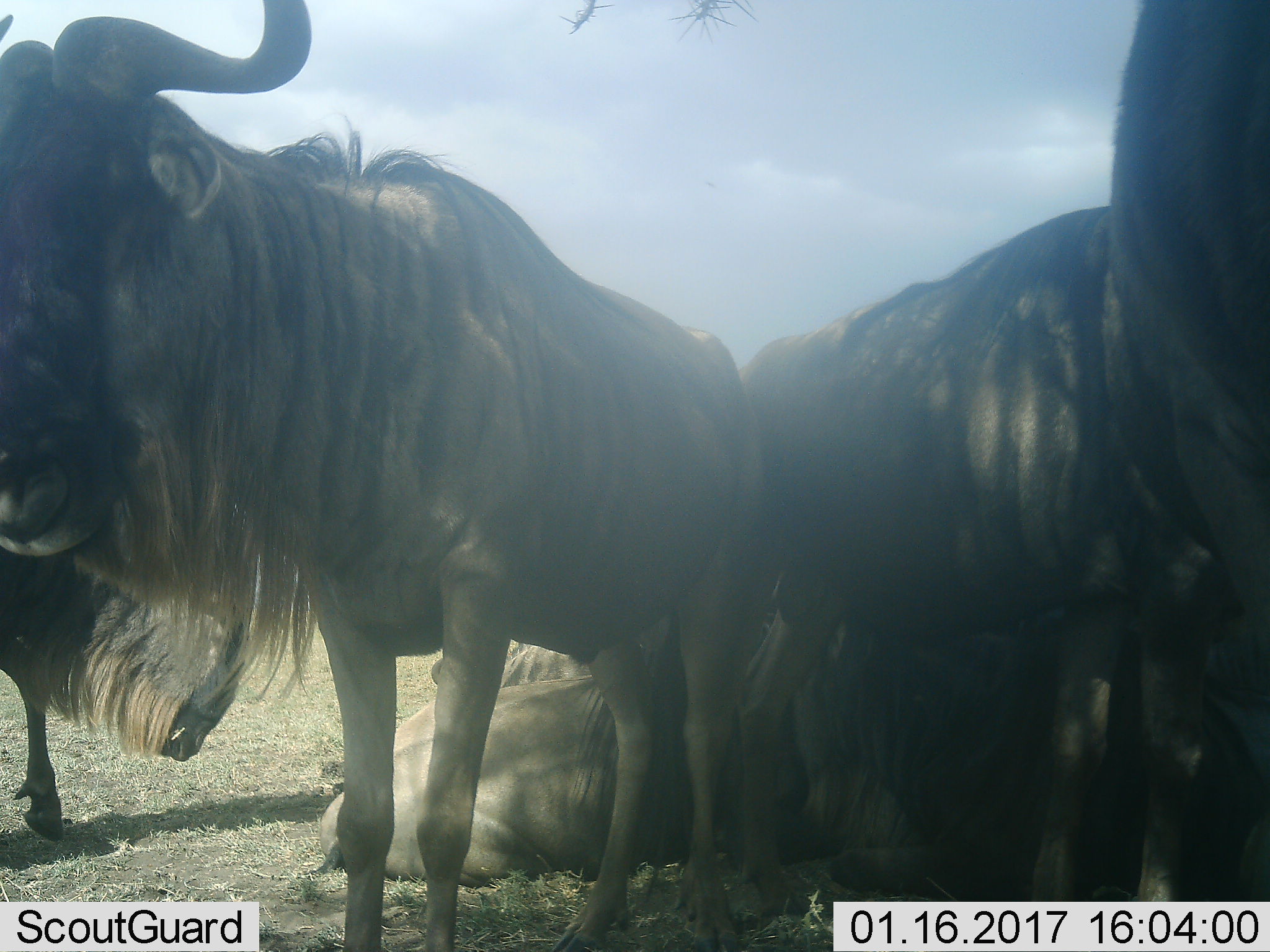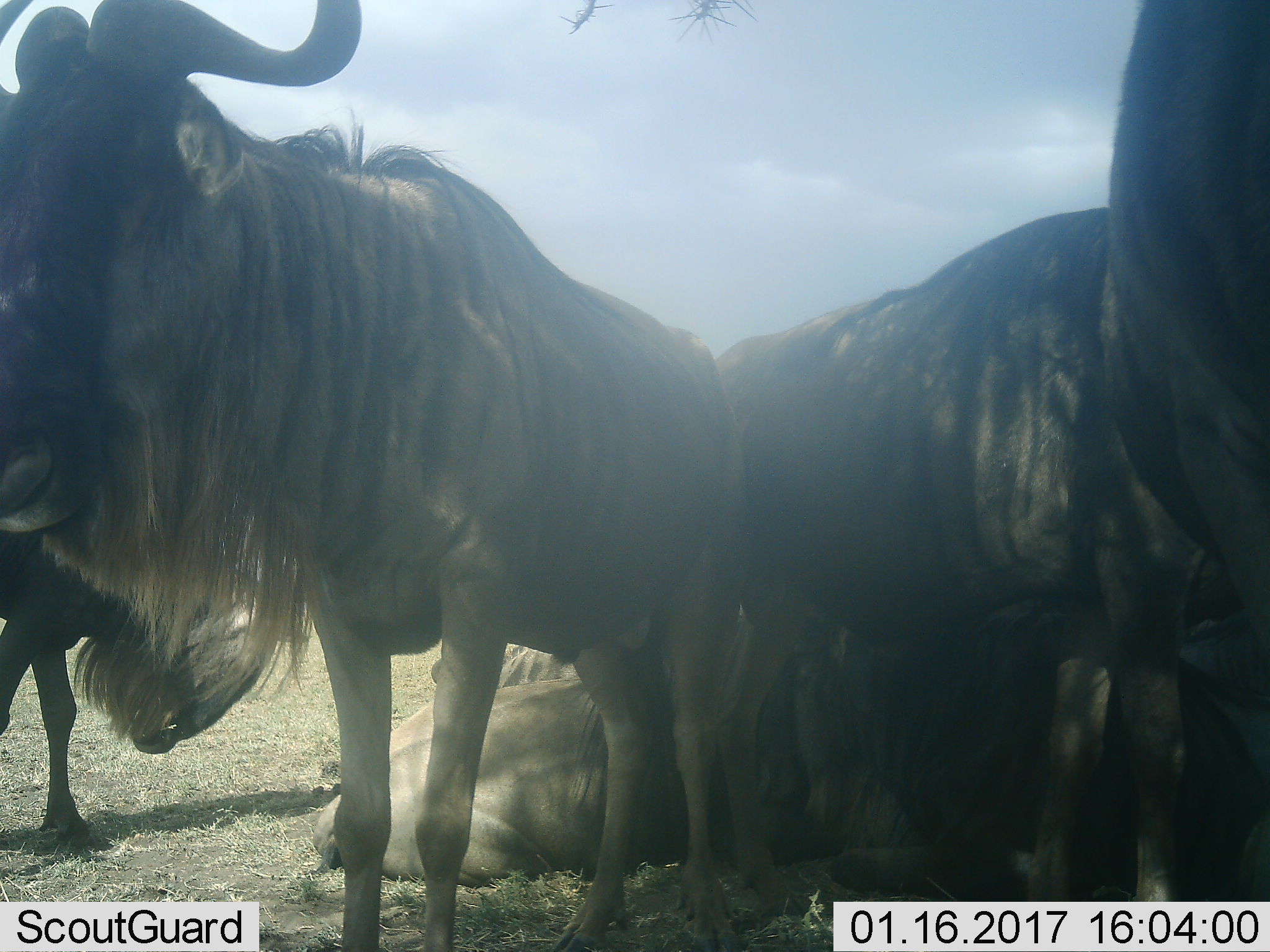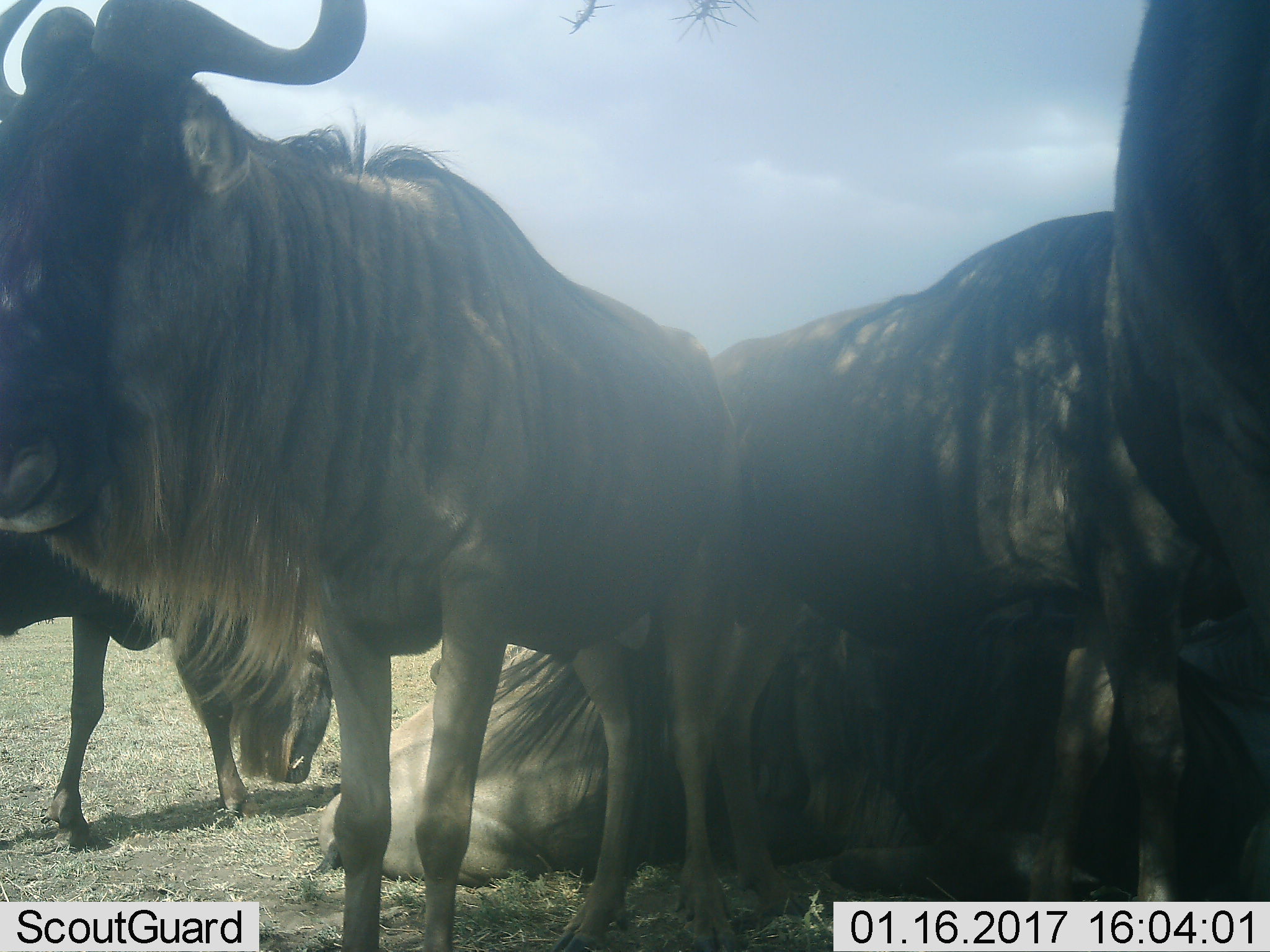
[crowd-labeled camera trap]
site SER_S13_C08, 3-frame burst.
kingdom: Animalia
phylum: Chordata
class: Mammalia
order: Artiodactyla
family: Bovidae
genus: Connochaetes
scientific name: Connochaetes taurinus taurinus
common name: blue wildebeest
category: wildebeestblue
Wildebeestblue (blue wildebeest) (Connochaetes taurinus taurinus), count 5. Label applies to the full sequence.